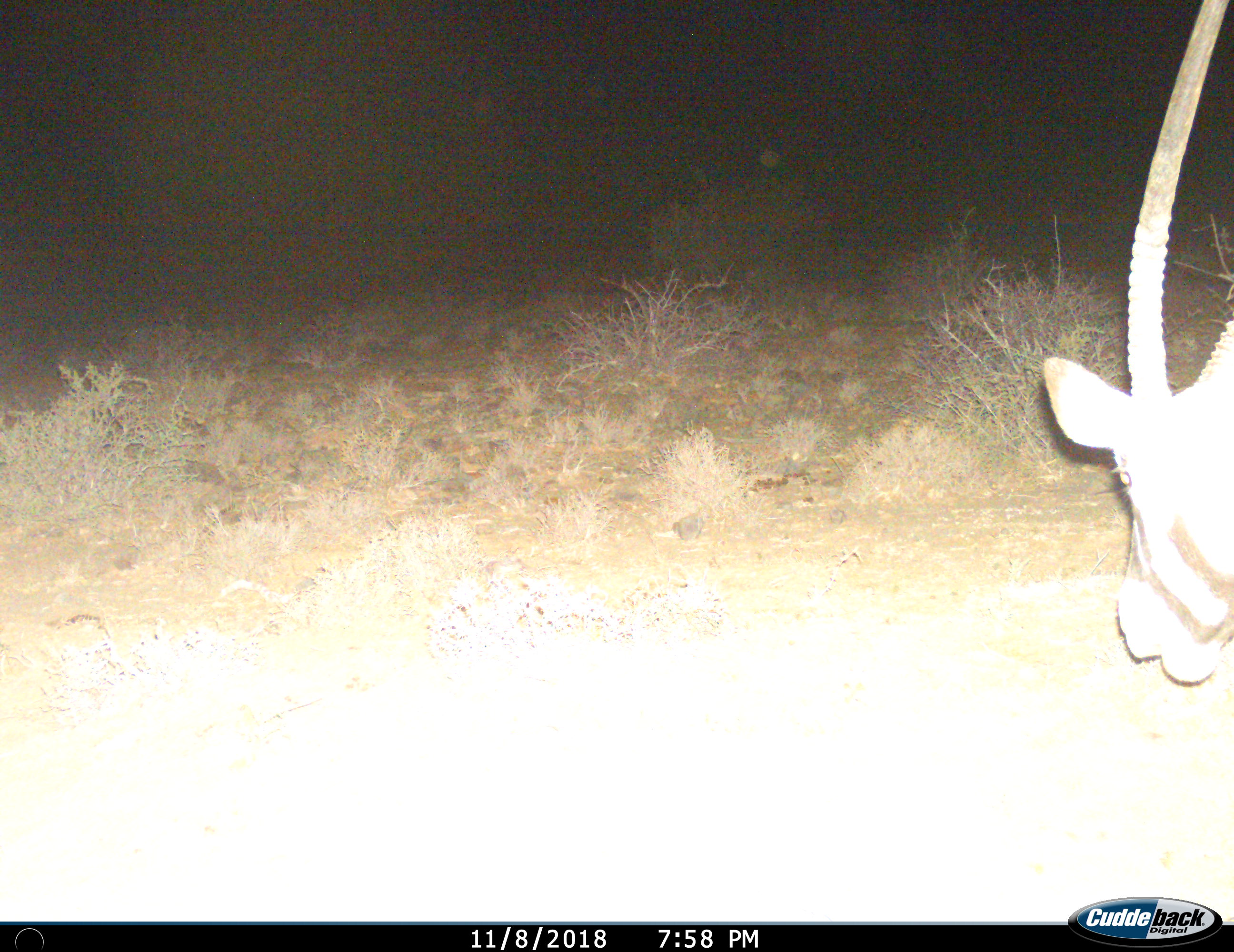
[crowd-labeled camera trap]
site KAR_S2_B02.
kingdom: Animalia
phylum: Chordata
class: Mammalia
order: Artiodactyla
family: Bovidae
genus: Oryx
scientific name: Oryx gazella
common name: gemsbok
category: oryx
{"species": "oryx (gemsbok) (Oryx gazella)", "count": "1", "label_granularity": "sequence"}